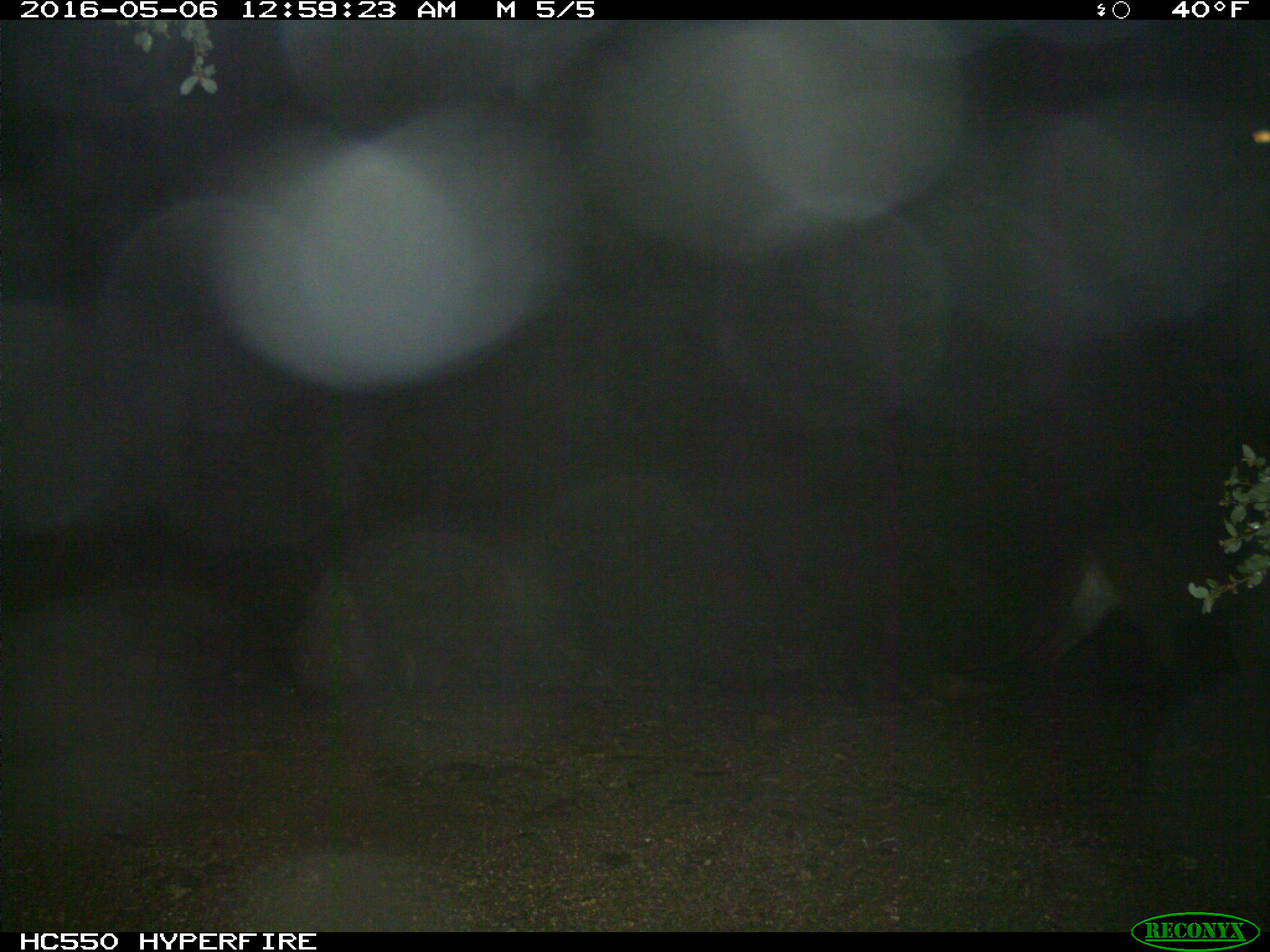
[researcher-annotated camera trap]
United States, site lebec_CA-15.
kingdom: Animalia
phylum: Chordata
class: Mammalia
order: Carnivora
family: Felidae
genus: Puma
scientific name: Puma concolor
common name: mountain lion